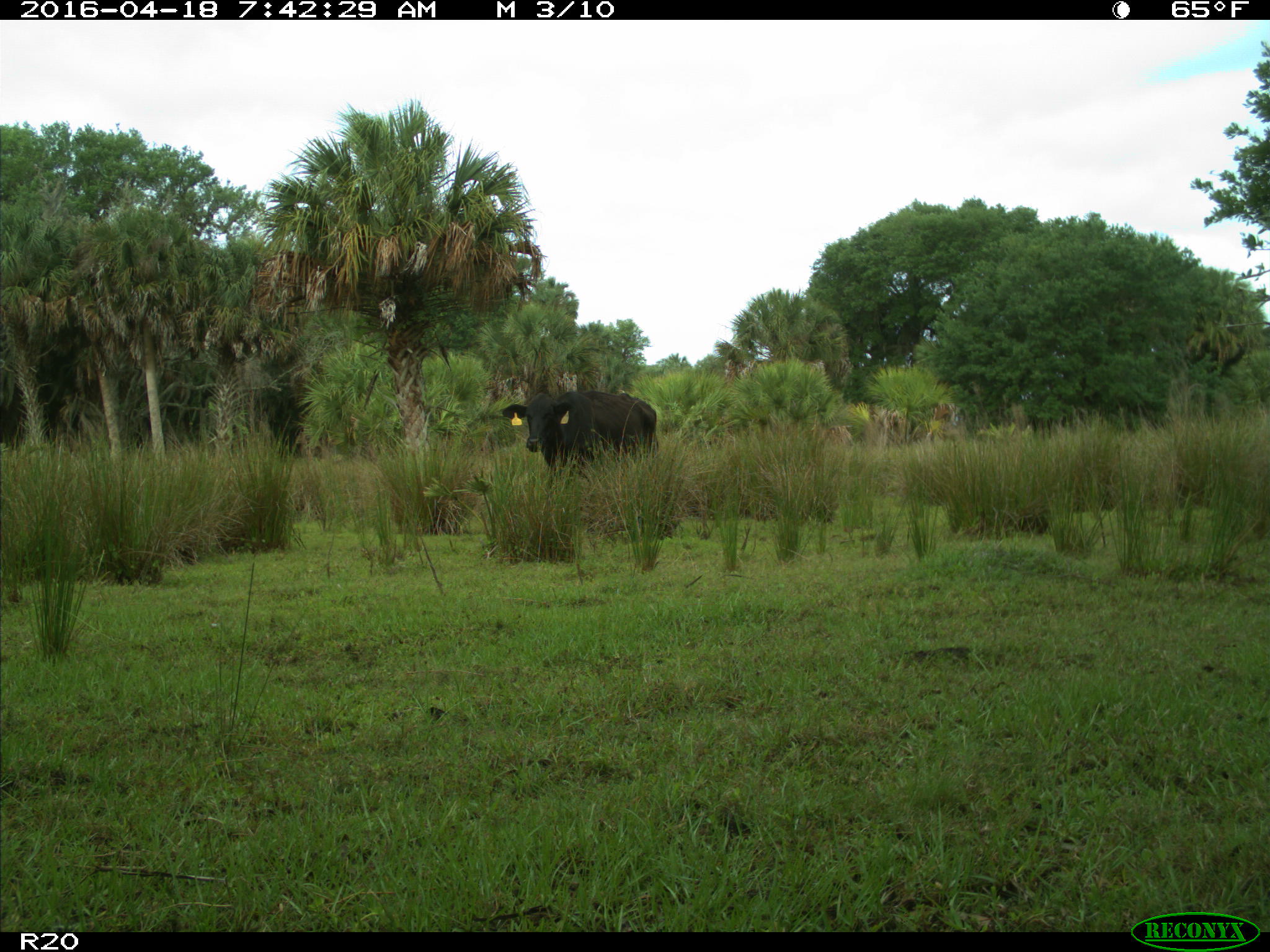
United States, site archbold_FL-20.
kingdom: Animalia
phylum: Chordata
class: Mammalia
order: Artiodactyla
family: Bovidae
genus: Bos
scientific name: Bos taurus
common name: domestic cow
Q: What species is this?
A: Bos taurus (domestic cow).